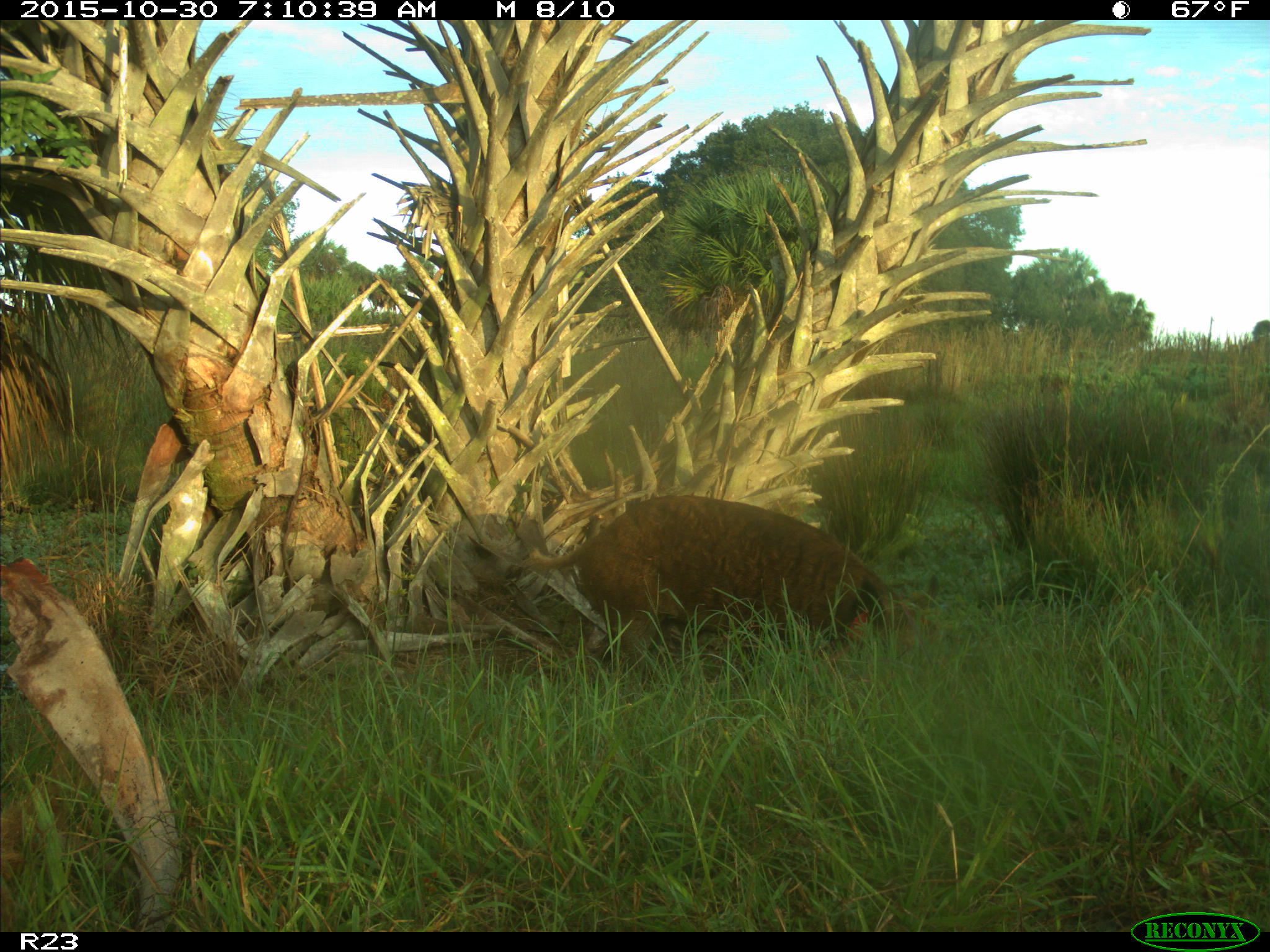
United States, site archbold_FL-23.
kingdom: Animalia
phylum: Chordata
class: Mammalia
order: Artiodactyla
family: Suidae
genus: Sus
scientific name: Sus scrofa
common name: wild boar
Sus scrofa (wild boar).